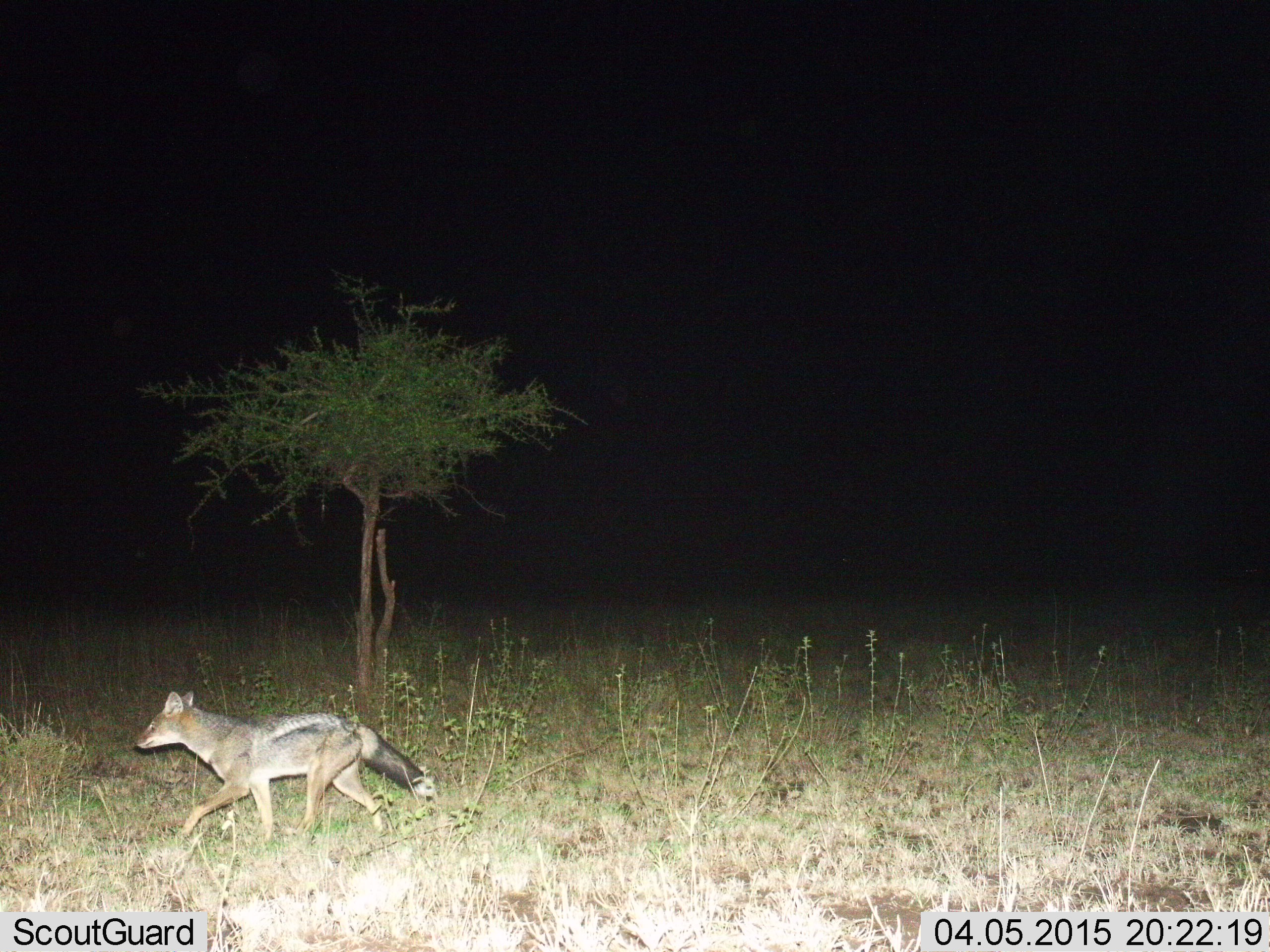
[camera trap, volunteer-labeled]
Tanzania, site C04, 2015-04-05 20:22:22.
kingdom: Animalia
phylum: Chordata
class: Mammalia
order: Carnivora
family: Canidae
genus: Lupulella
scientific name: Lupulella mesomelas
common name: black-backed jackal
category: jackal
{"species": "jackal (black-backed jackal) (Lupulella mesomelas)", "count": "1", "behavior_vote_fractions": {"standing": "0%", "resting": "0%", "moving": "100%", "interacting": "0%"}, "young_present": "0%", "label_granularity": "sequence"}